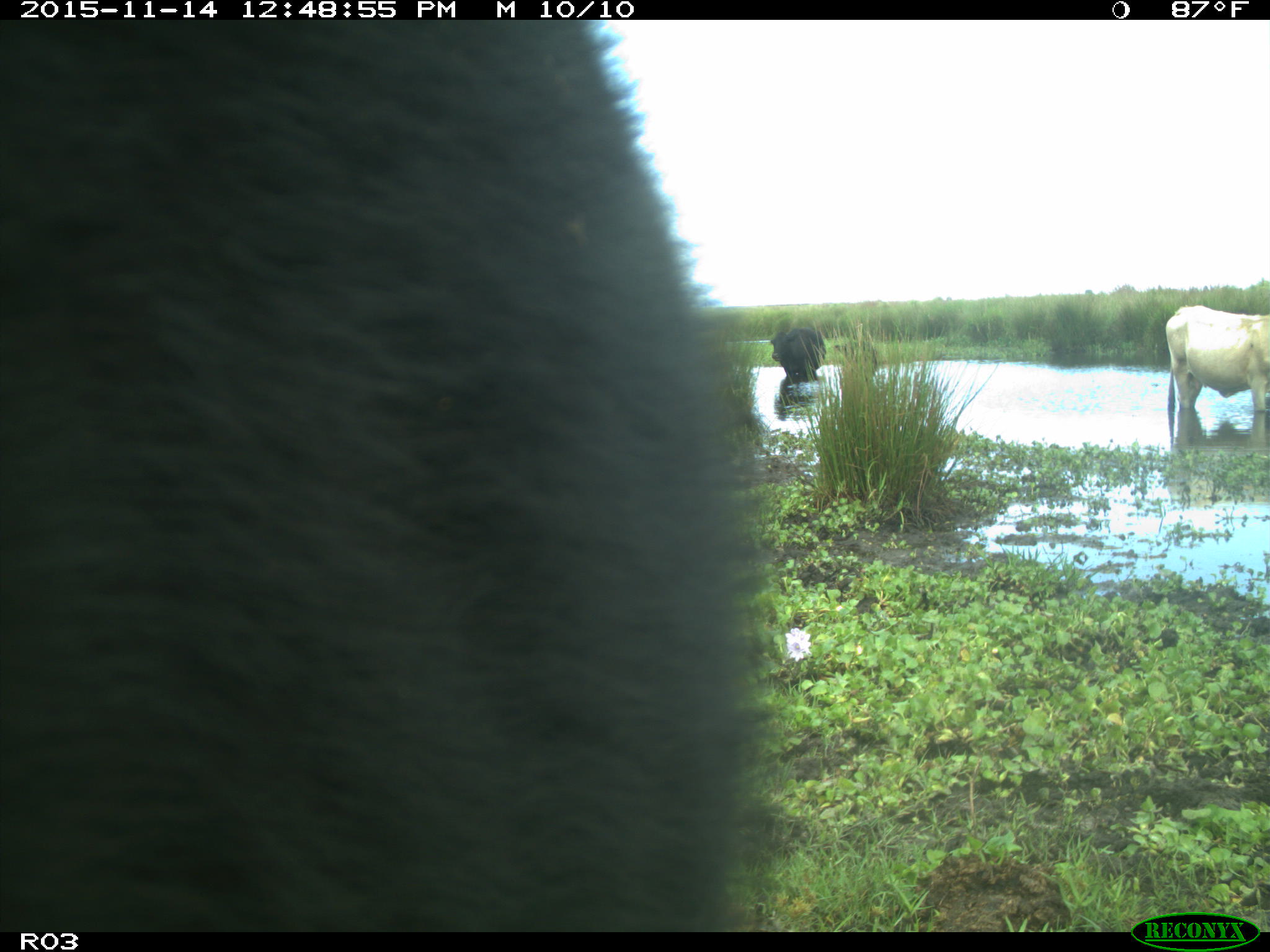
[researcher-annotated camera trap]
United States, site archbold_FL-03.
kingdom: Animalia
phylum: Chordata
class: Mammalia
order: Artiodactyla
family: Bovidae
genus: Bos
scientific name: Bos taurus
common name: domestic cow